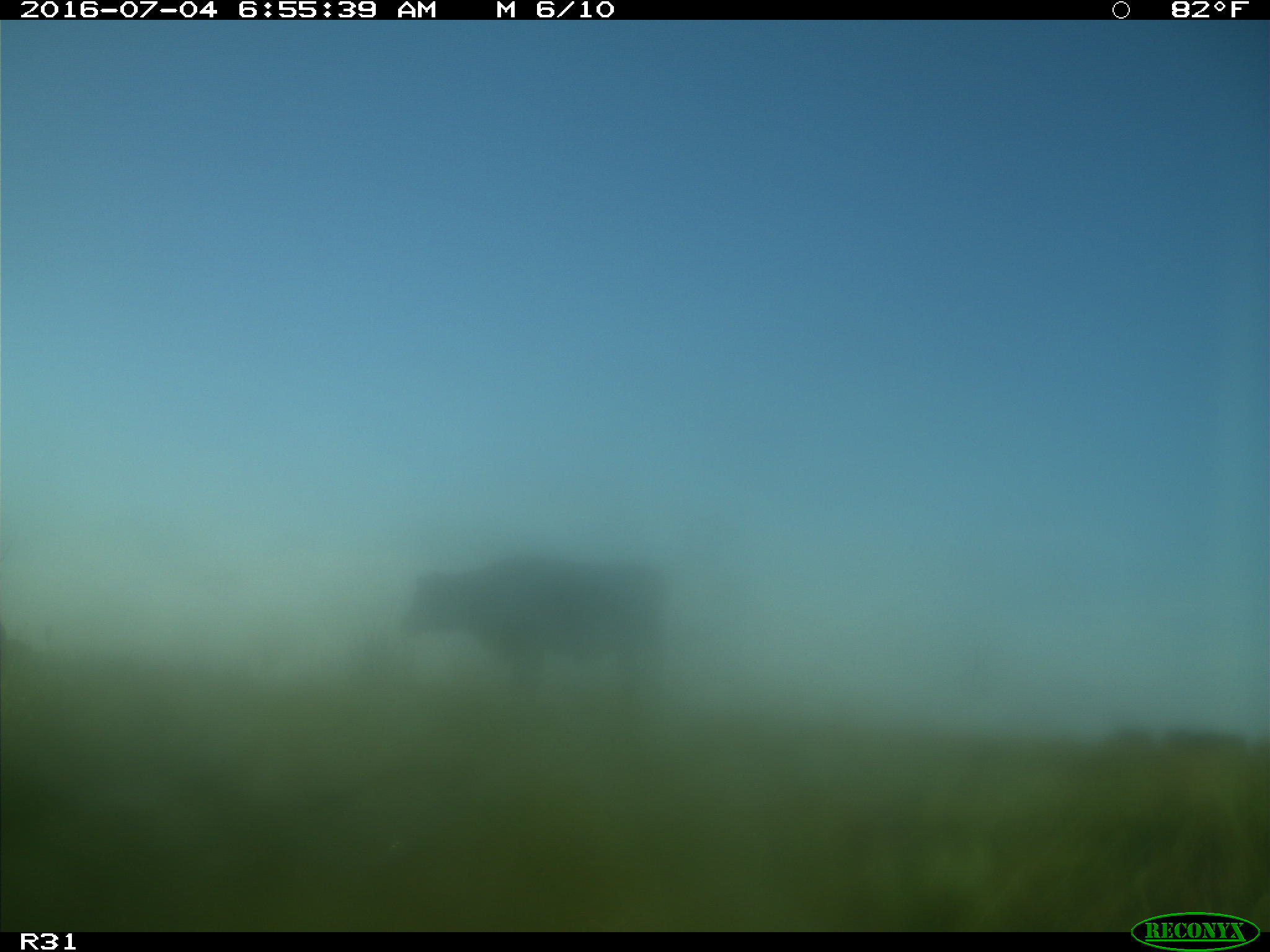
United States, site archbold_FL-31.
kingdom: Animalia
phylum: Chordata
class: Mammalia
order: Artiodactyla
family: Bovidae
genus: Bos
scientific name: Bos taurus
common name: domestic cow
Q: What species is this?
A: Bos taurus (domestic cow).